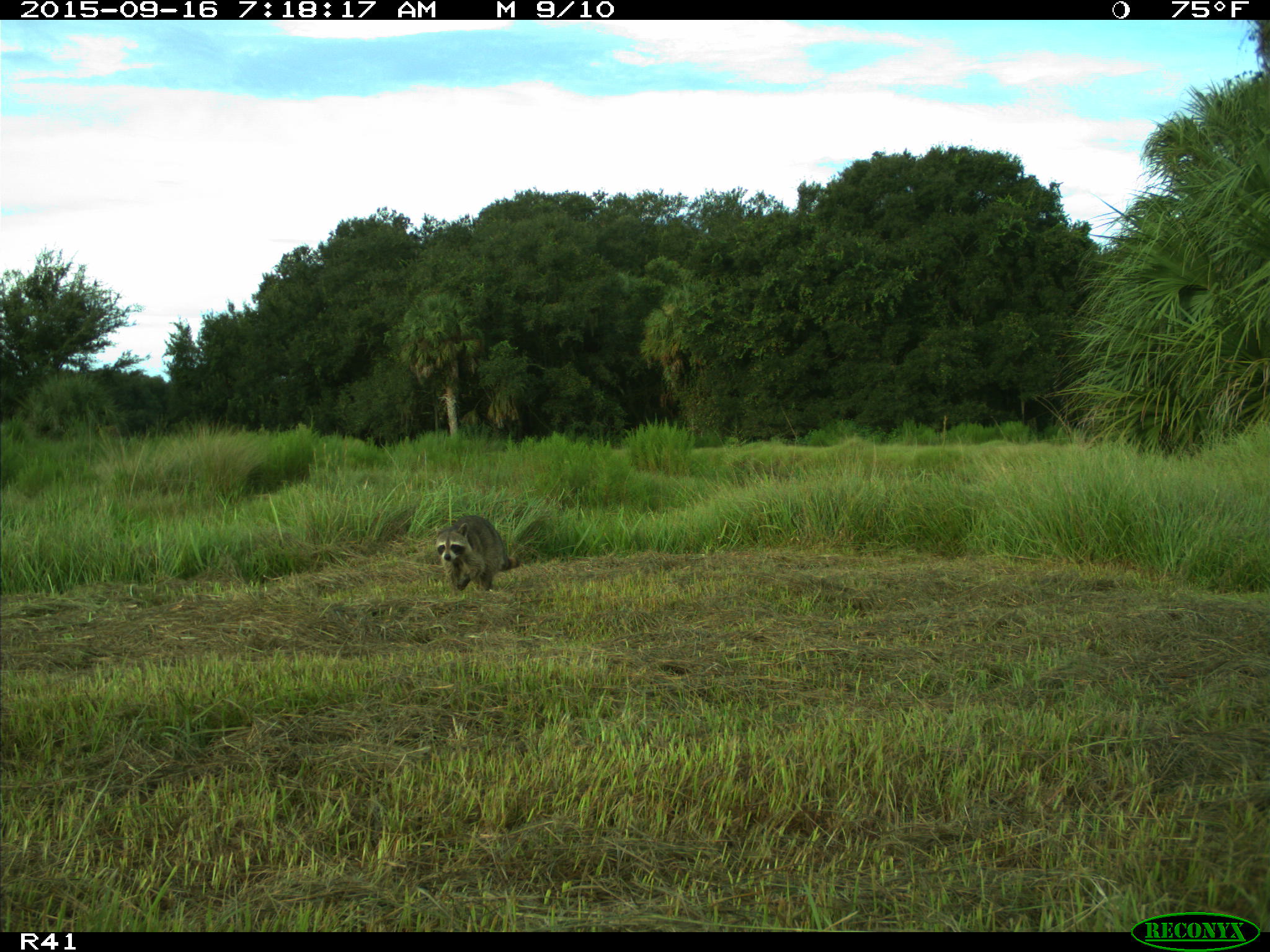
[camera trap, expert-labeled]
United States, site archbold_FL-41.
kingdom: Animalia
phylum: Chordata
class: Mammalia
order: Carnivora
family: Procyonidae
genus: Procyon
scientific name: Procyon lotor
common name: common raccoon